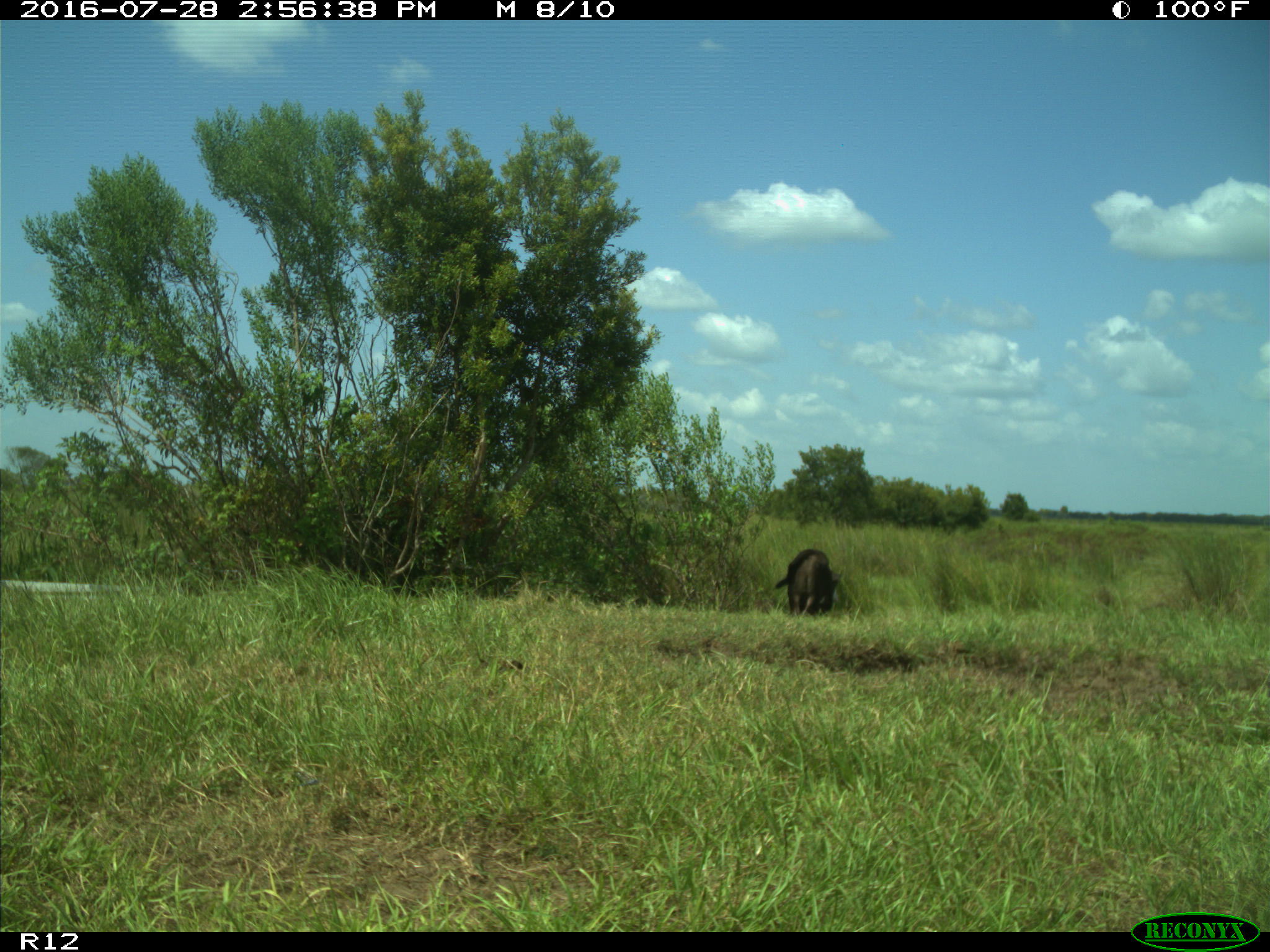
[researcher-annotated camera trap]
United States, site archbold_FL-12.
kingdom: Animalia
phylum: Chordata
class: Mammalia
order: Artiodactyla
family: Bovidae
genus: Bos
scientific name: Bos taurus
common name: domestic cow